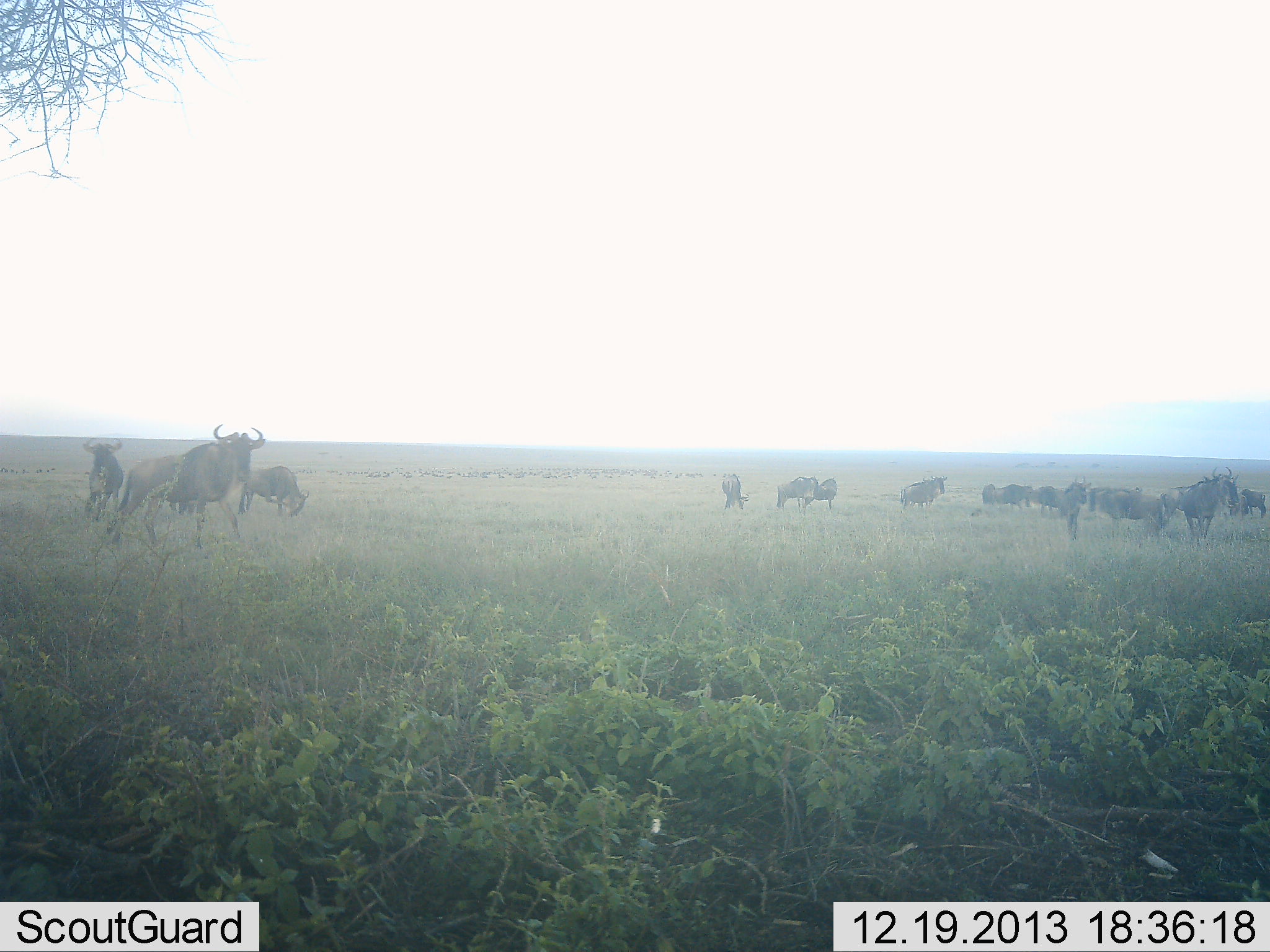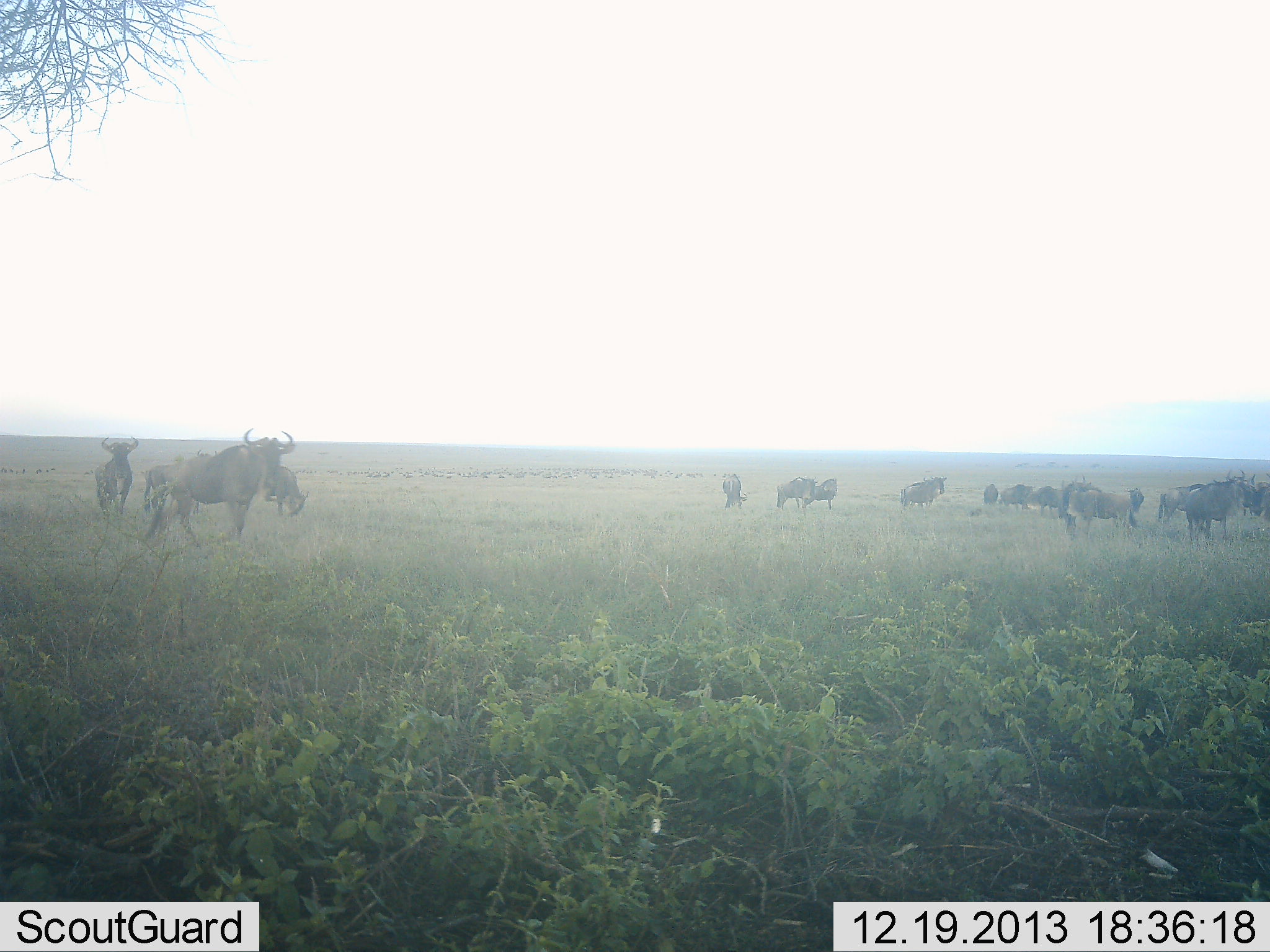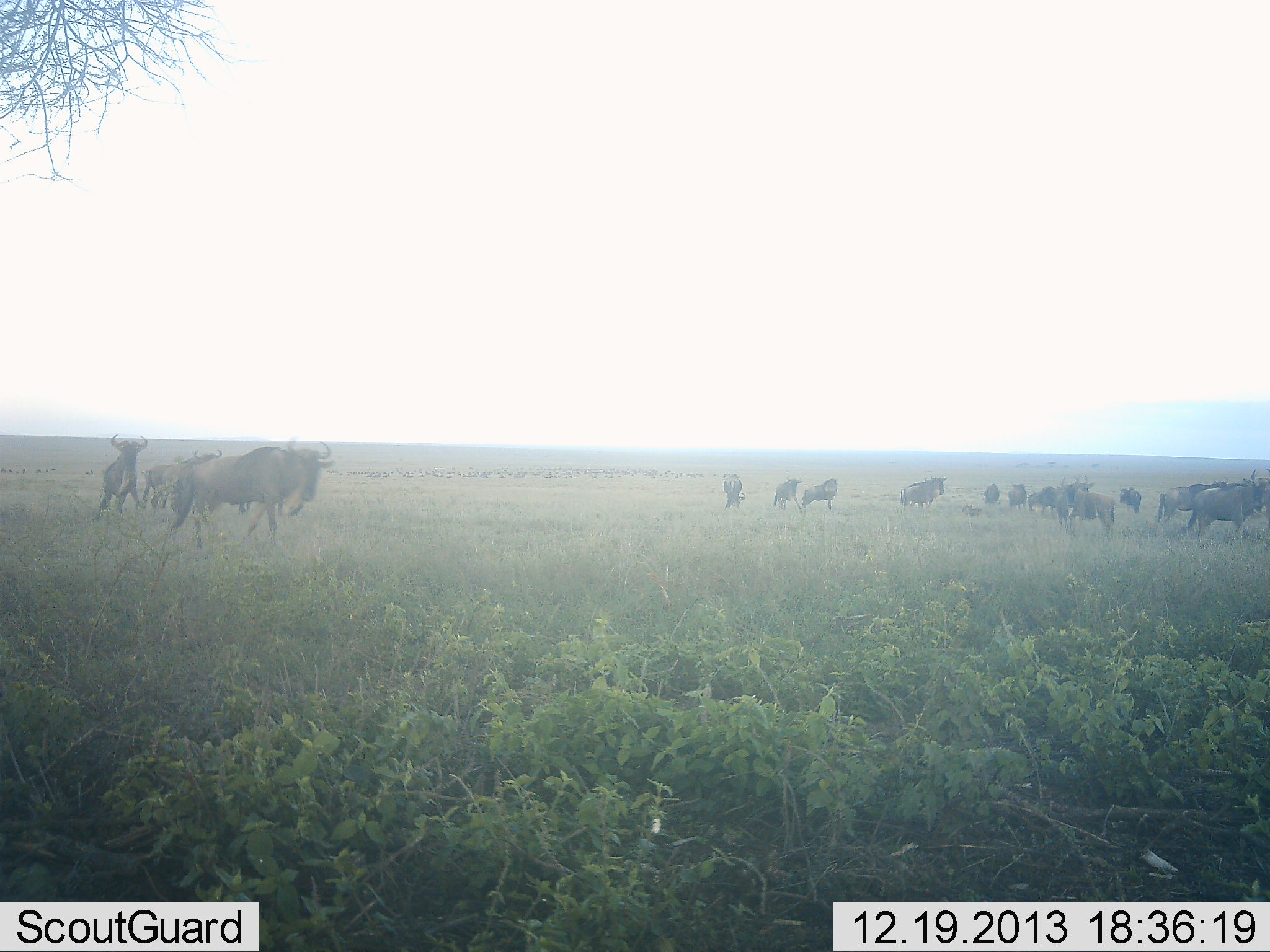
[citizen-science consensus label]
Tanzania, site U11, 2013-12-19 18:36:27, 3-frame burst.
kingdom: Animalia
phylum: Chordata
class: Mammalia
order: Artiodactyla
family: Bovidae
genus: Connochaetes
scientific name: Connochaetes taurinus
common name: blue wildebeest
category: wildebeest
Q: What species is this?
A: Wildebeest (blue wildebeest) (Connochaetes taurinus).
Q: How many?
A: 11-50.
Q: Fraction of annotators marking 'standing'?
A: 60%.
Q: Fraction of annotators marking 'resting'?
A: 10%.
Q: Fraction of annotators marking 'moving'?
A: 60%.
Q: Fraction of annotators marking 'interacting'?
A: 0%.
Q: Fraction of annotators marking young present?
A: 0%.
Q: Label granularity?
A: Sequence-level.